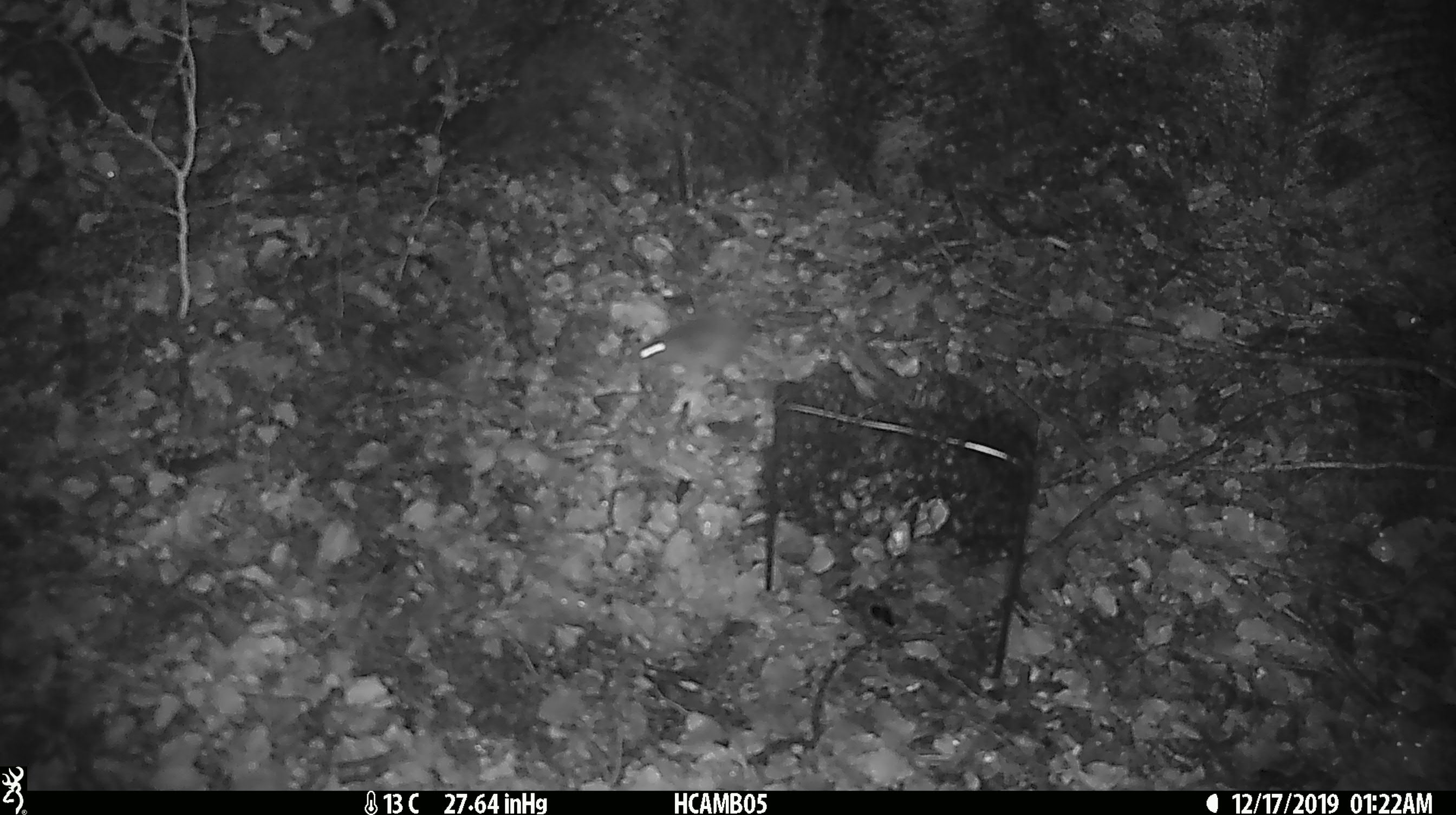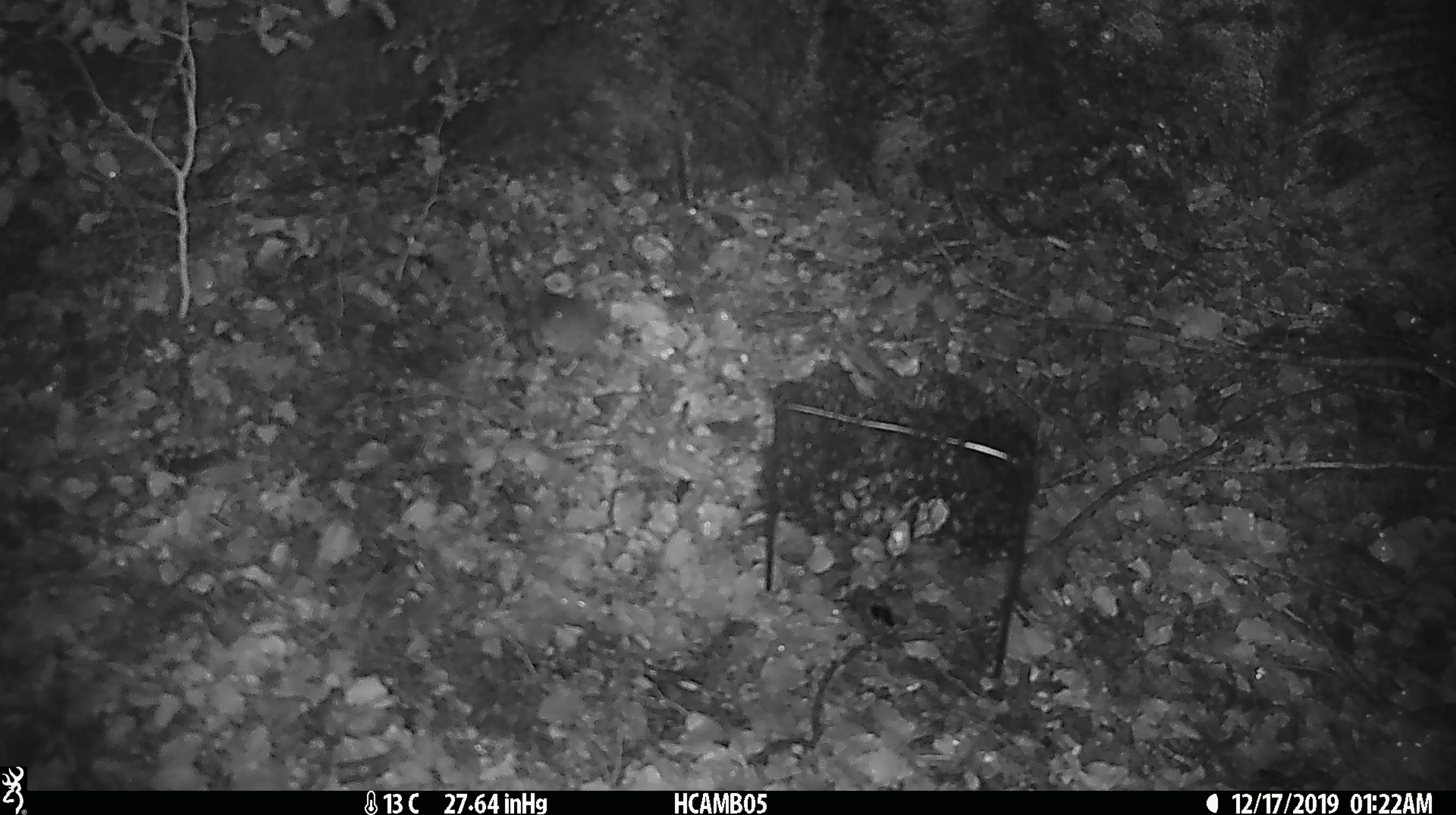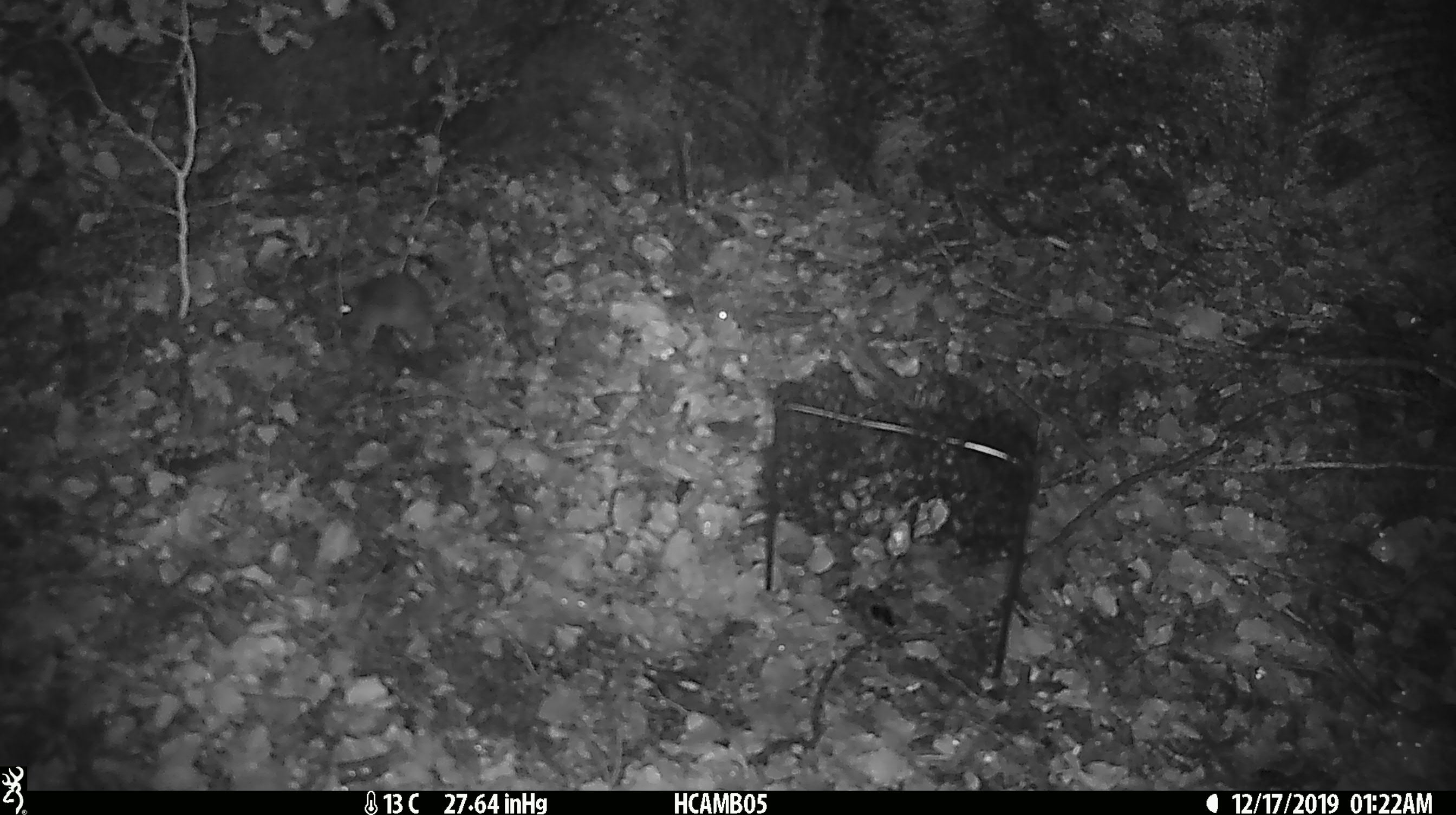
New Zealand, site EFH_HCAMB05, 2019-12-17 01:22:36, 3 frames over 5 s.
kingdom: Animalia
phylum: Chordata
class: Mammalia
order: Rodentia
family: Muridae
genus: Mus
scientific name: Mus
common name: mouse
Mouse (Mus).